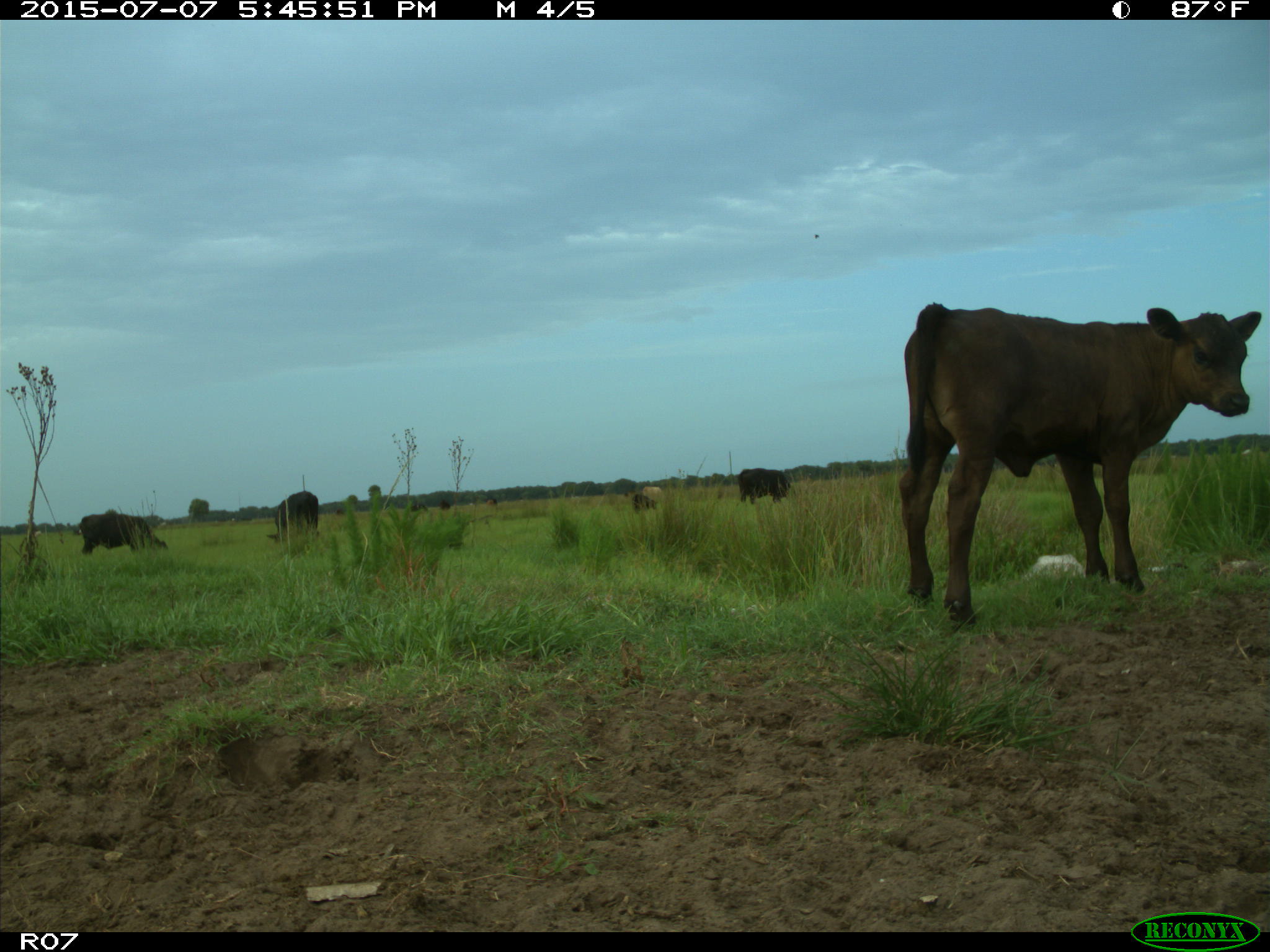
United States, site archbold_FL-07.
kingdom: Animalia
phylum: Chordata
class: Mammalia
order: Artiodactyla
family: Bovidae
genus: Bos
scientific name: Bos taurus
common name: domestic cow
Bos taurus (domestic cow).